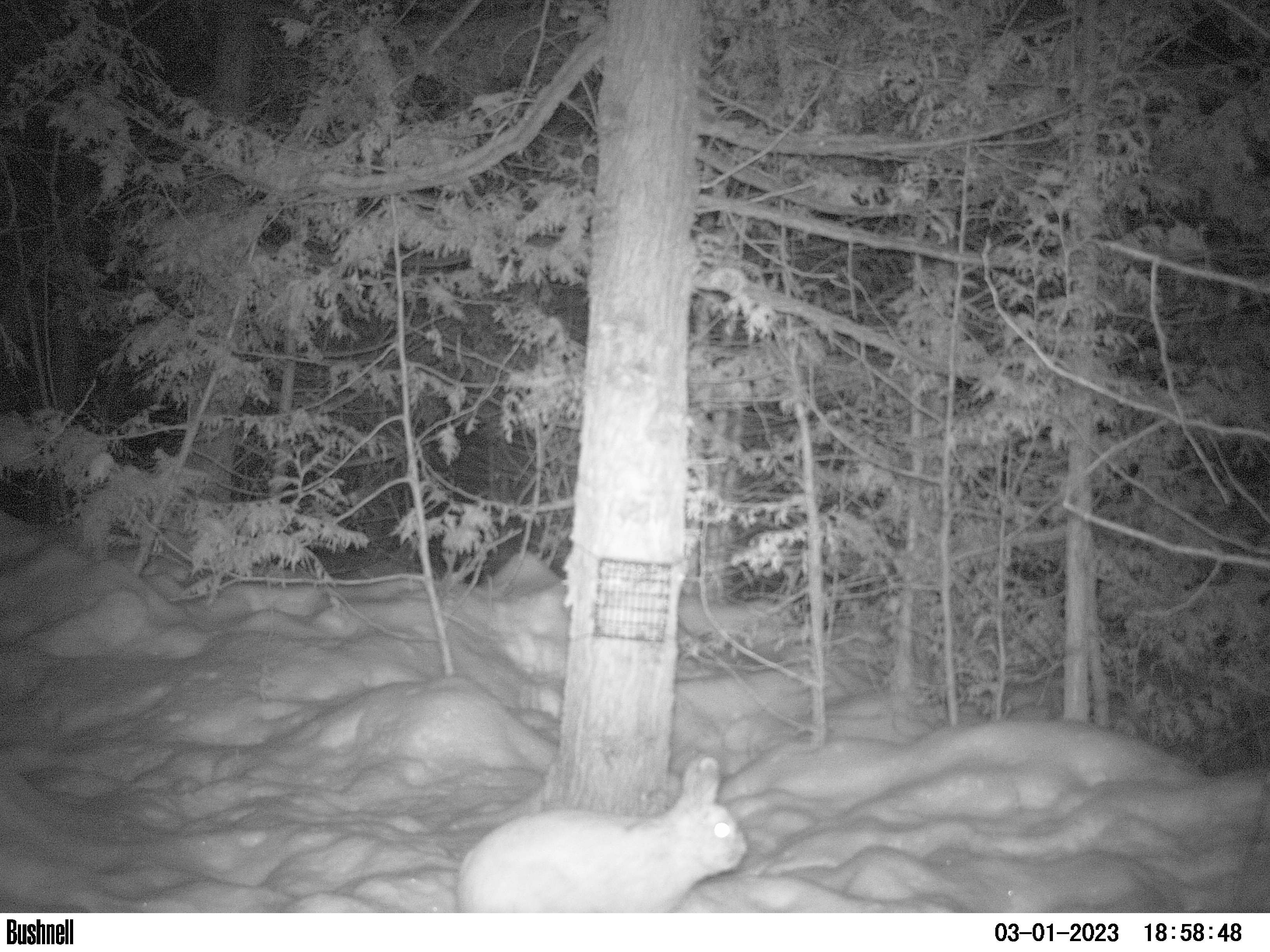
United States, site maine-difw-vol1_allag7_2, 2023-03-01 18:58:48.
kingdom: Animalia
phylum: Chordata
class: Mammalia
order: Lagomorpha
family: Leporidae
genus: Lepus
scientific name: Lepus americanus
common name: snowshoe hare